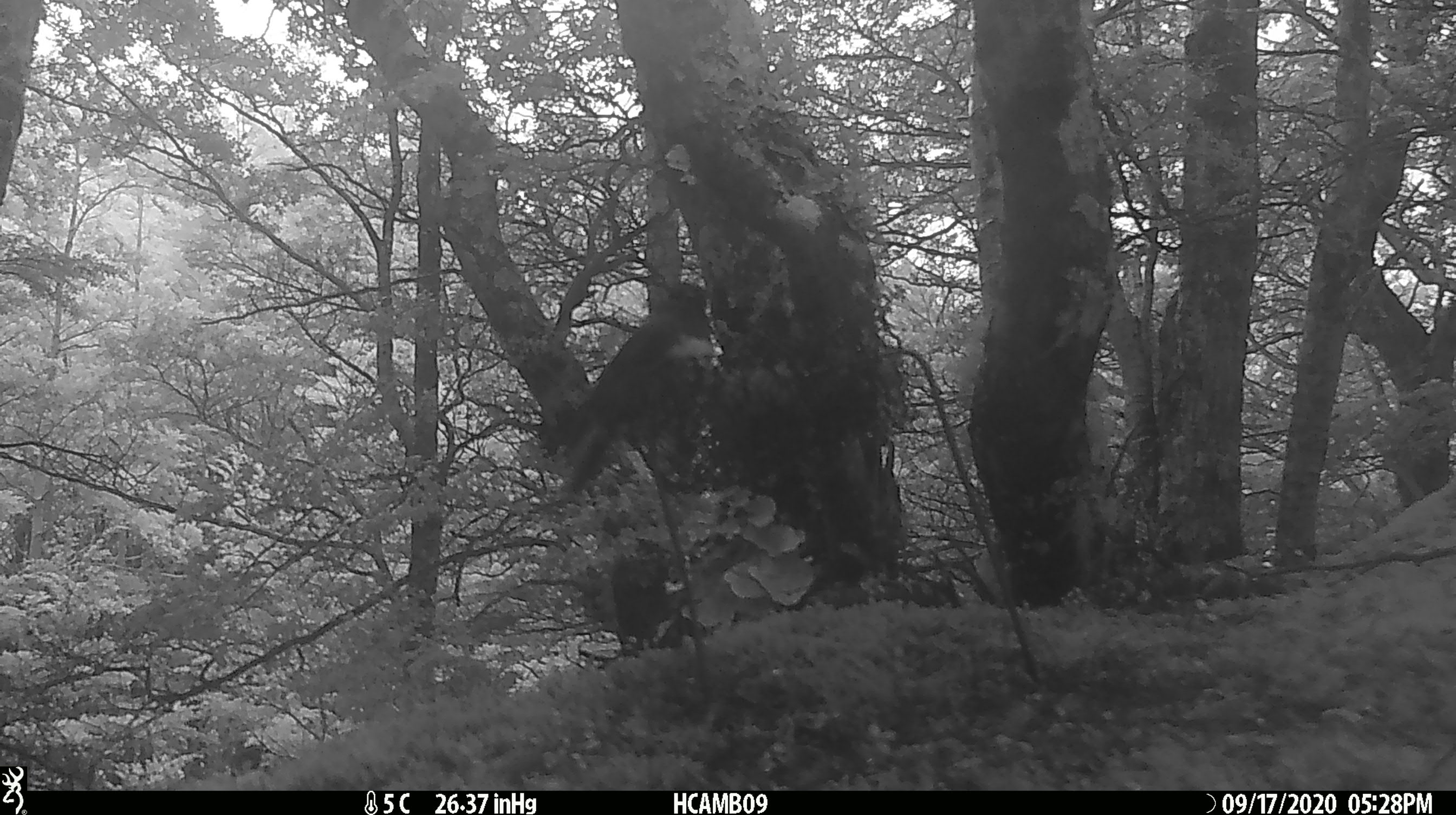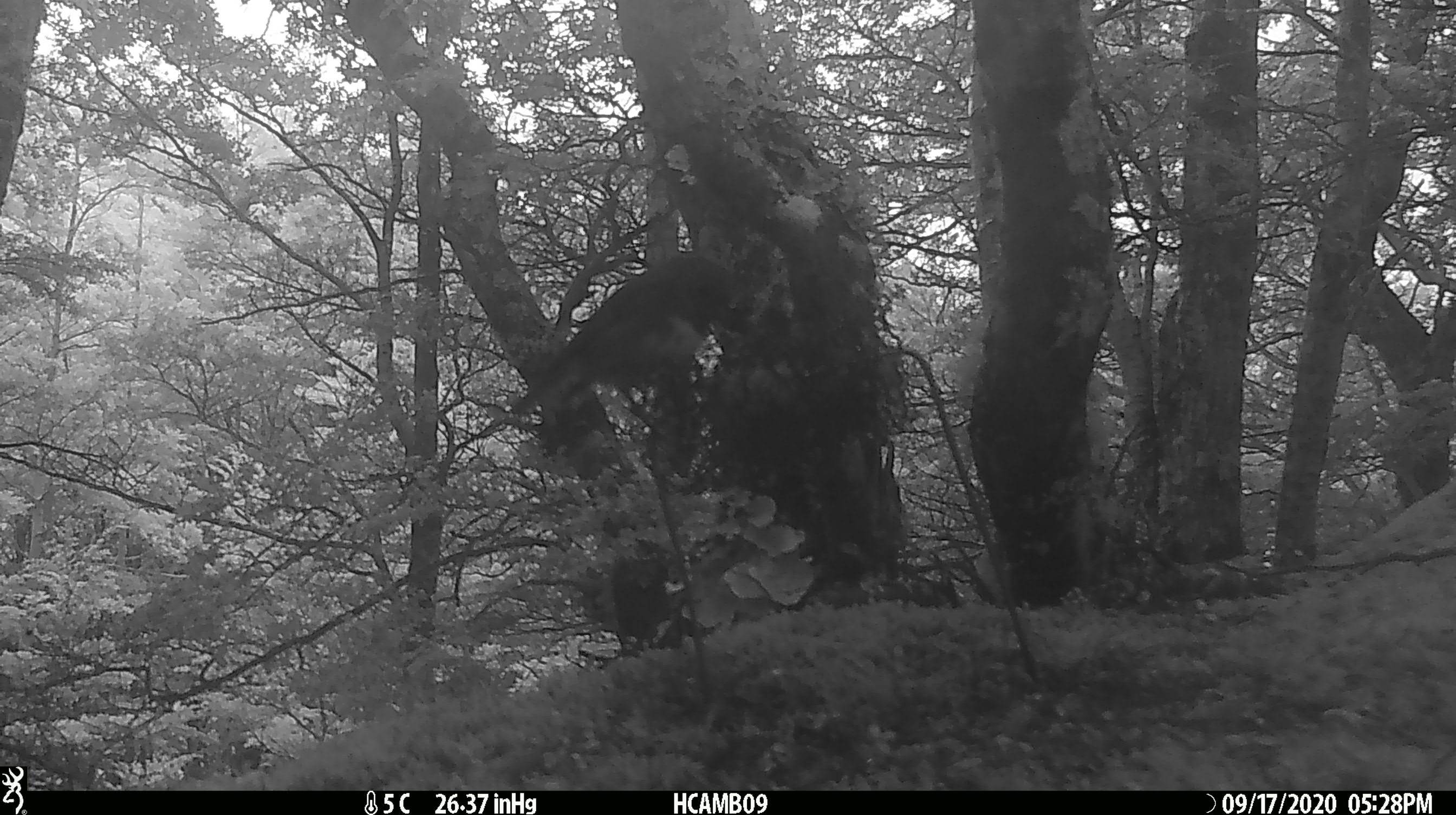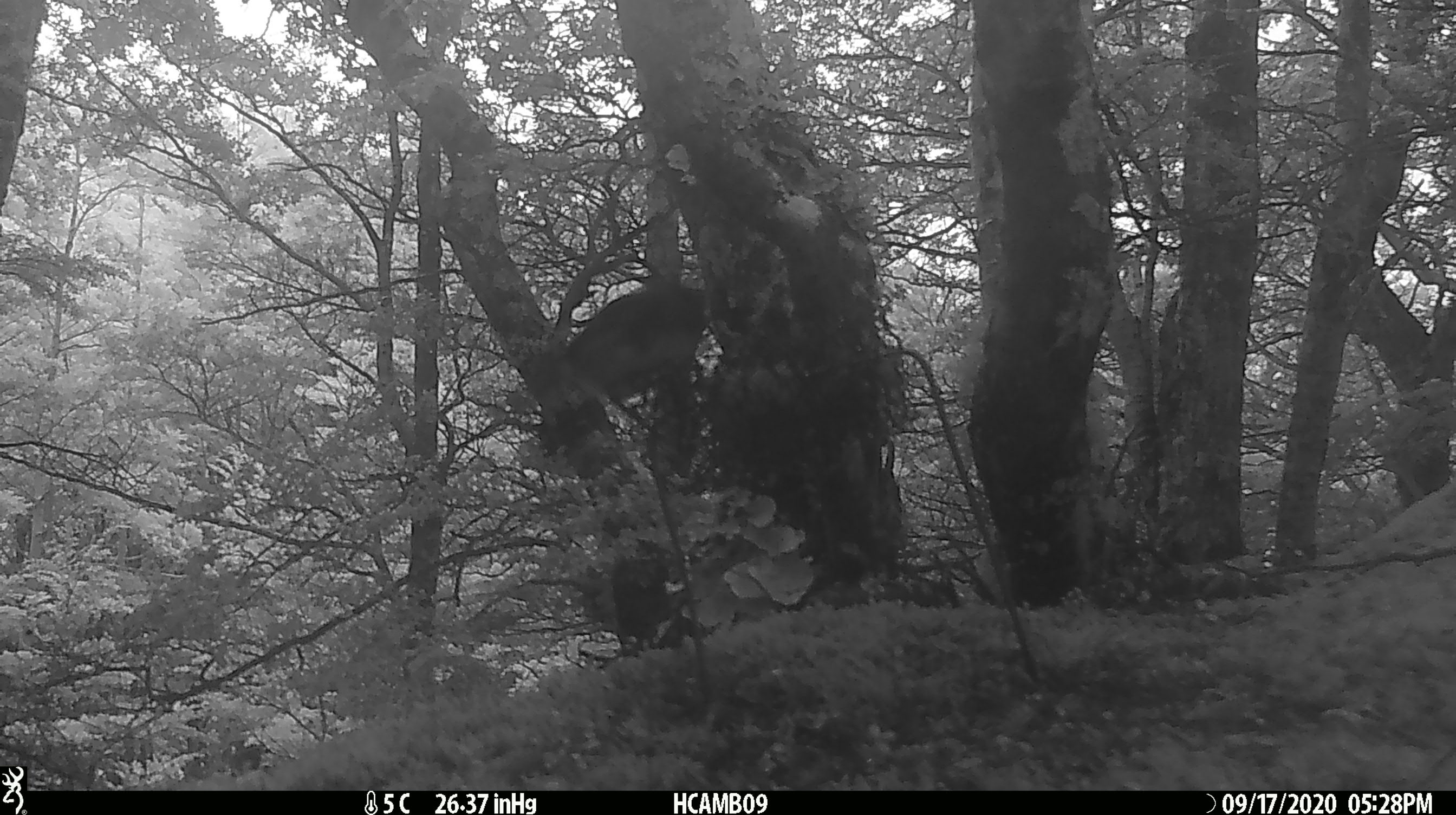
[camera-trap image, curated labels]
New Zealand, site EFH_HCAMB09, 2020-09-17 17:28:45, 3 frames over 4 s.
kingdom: Animalia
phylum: Chordata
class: Aves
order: Passeriformes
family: Petroicidae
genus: Petroica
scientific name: Petroica australis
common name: new zealand robin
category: robin